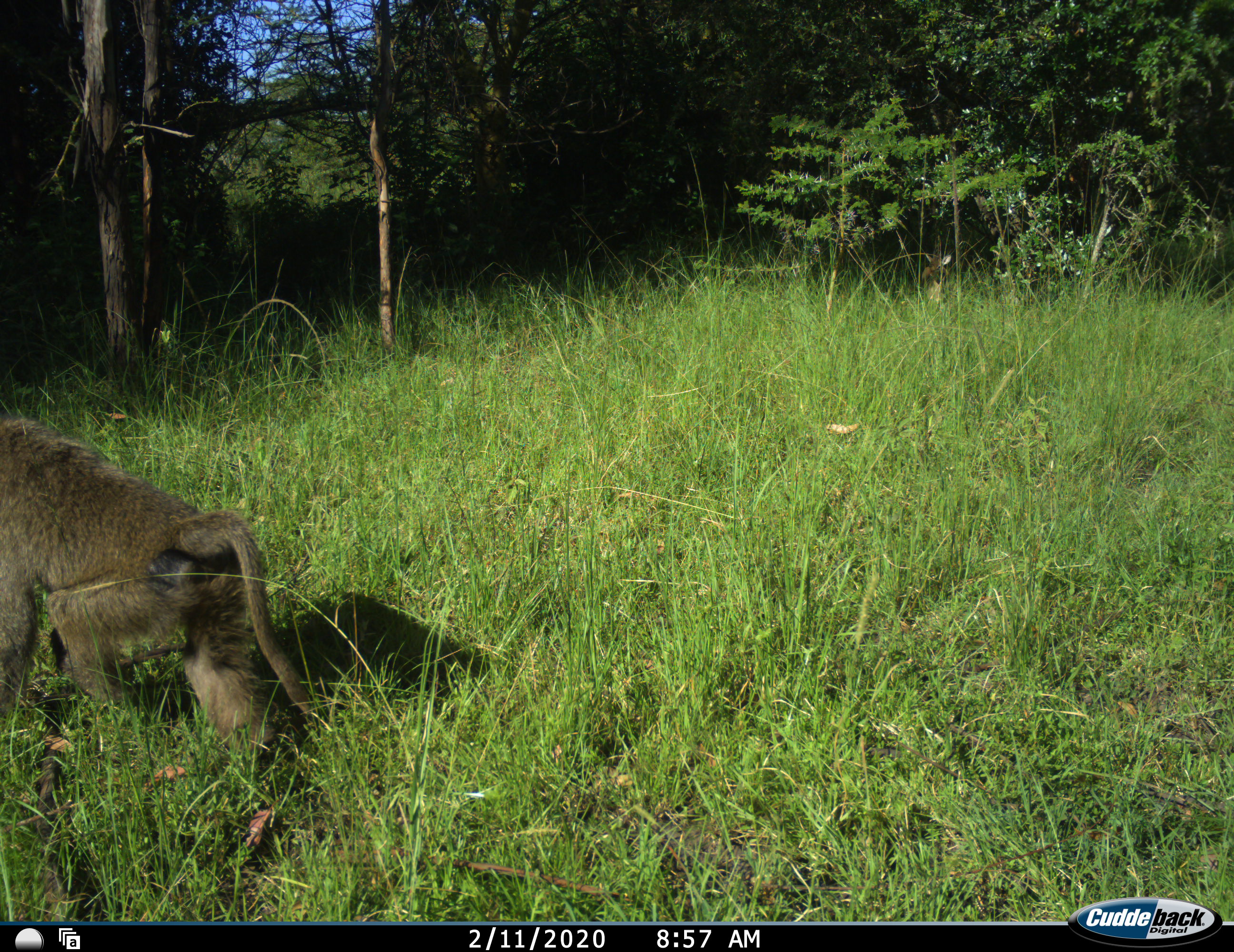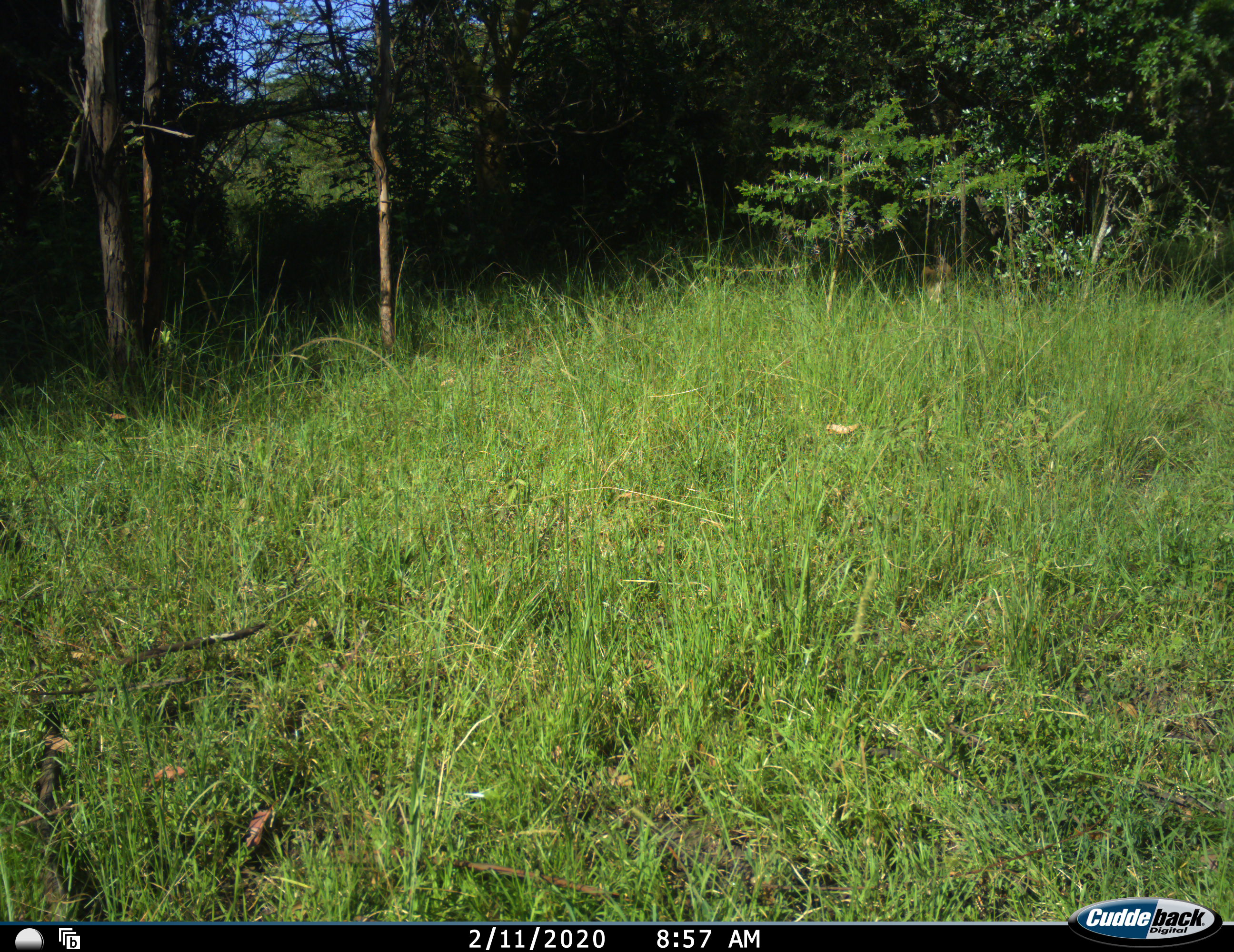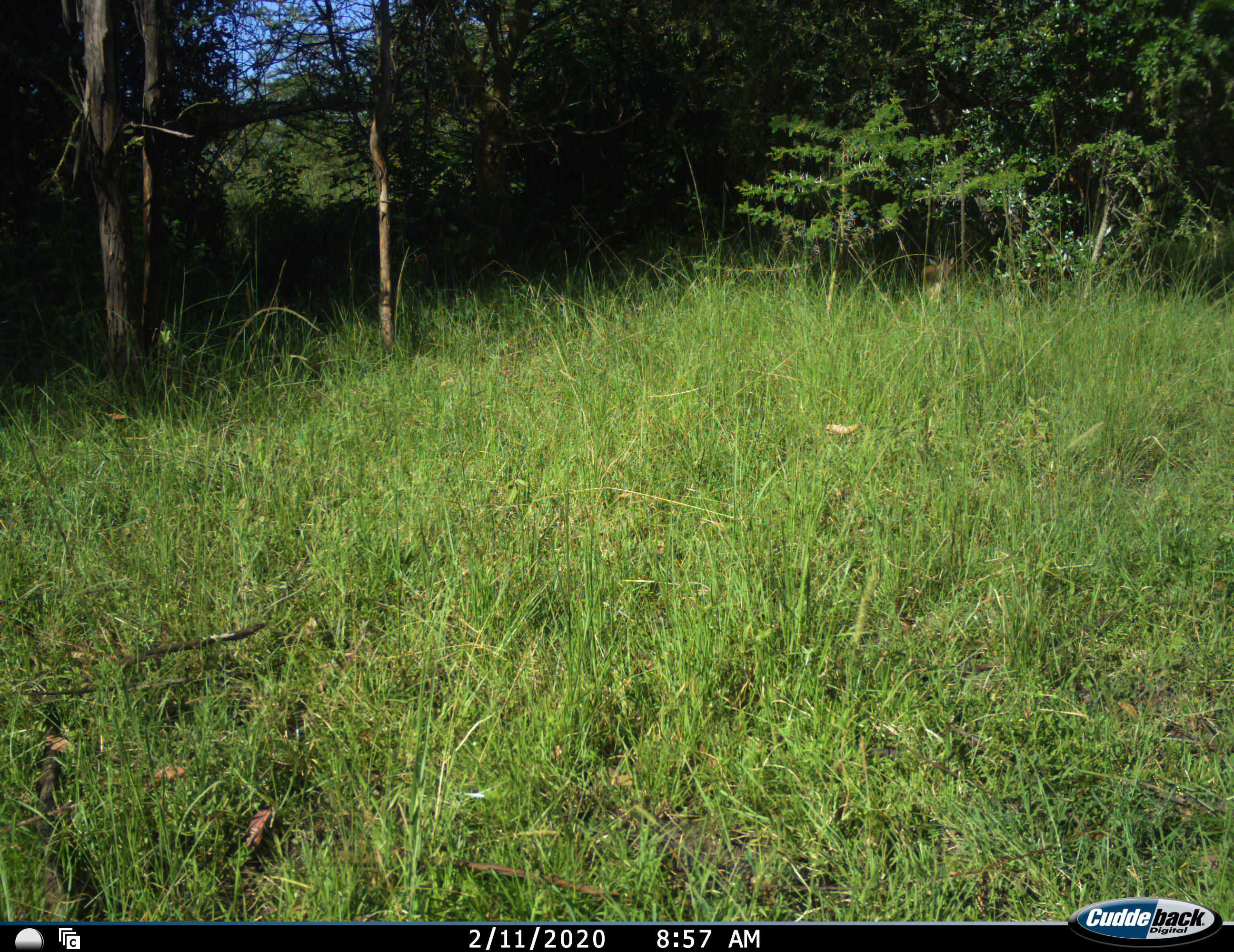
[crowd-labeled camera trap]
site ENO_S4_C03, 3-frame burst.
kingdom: Animalia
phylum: Chordata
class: Mammalia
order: Primates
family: Cercopithecidae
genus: Papio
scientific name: Papio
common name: baboon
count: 1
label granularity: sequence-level